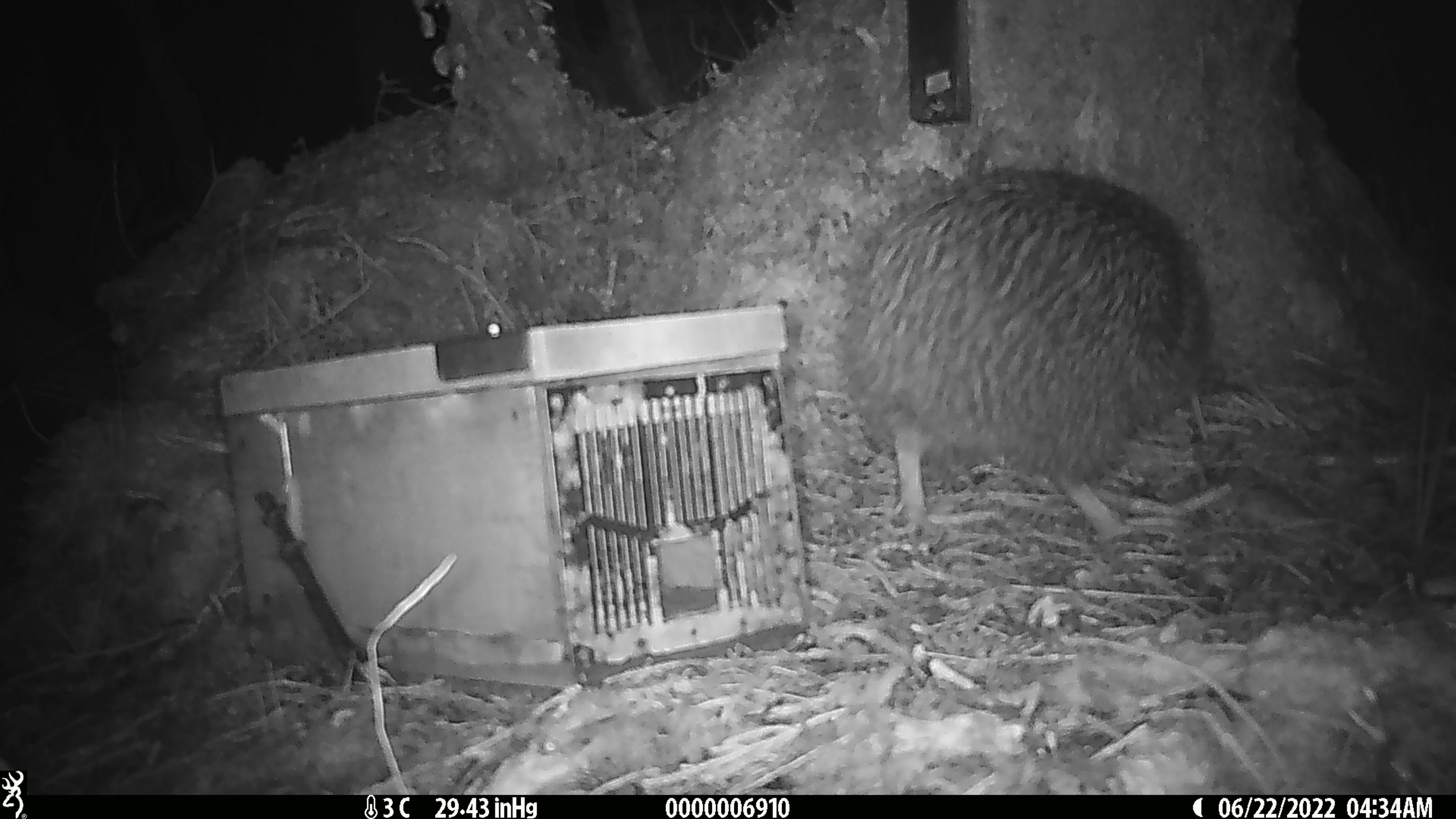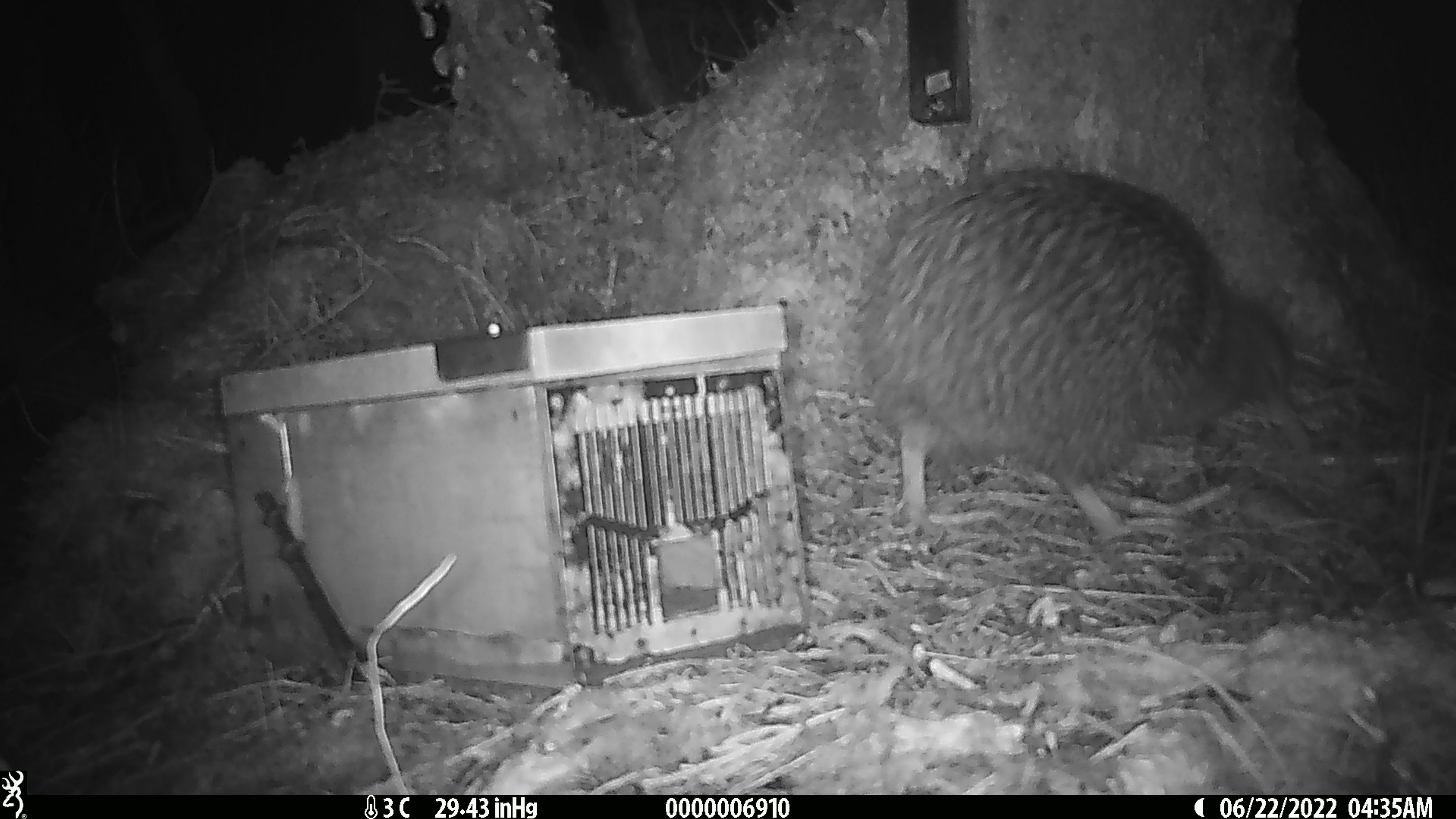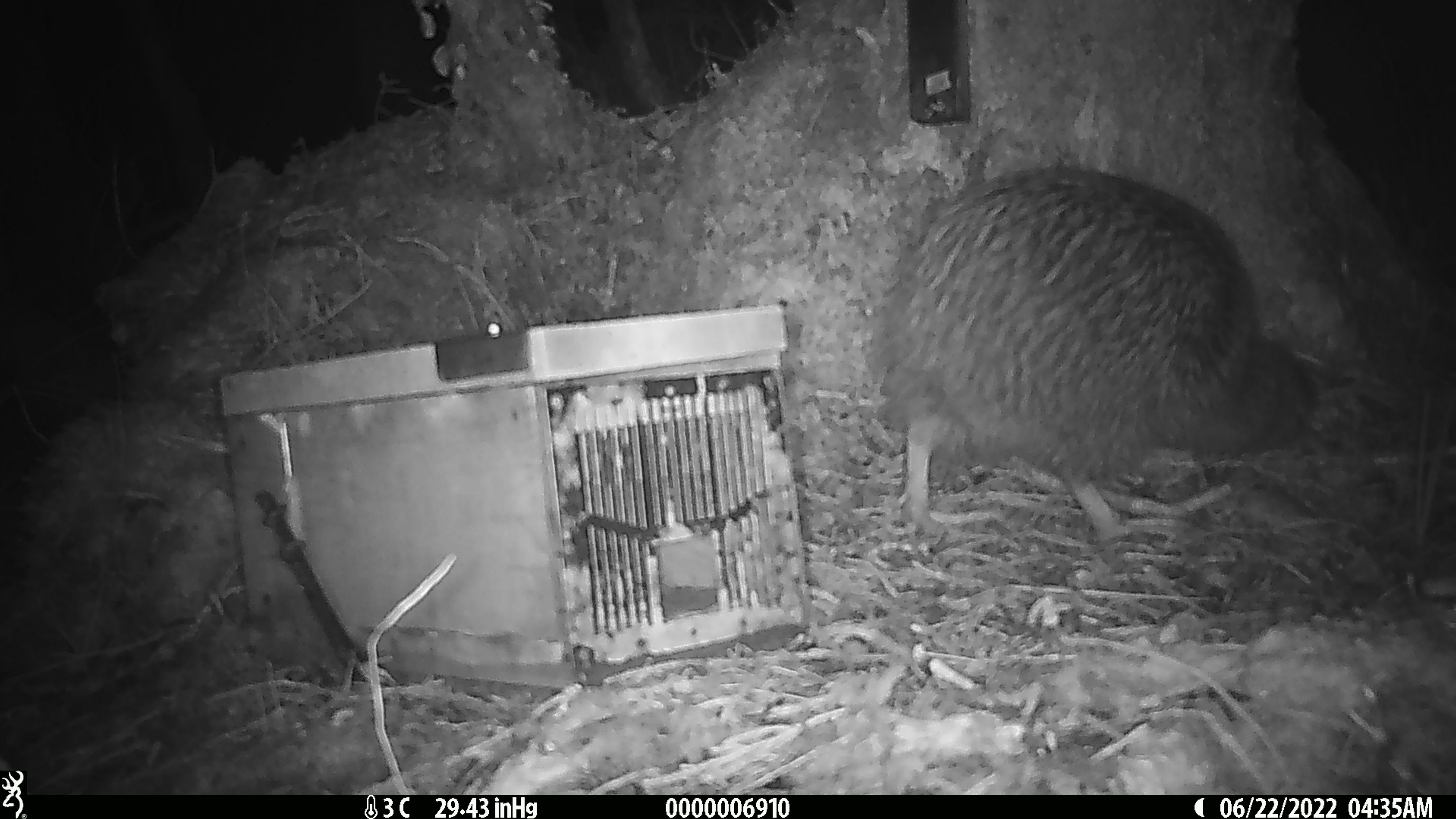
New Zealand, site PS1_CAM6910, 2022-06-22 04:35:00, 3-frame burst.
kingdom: Animalia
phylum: Chordata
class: Aves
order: Apterygiformes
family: Apterygidae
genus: Apteryx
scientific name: Apteryx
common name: kiwi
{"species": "kiwi (Apteryx)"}